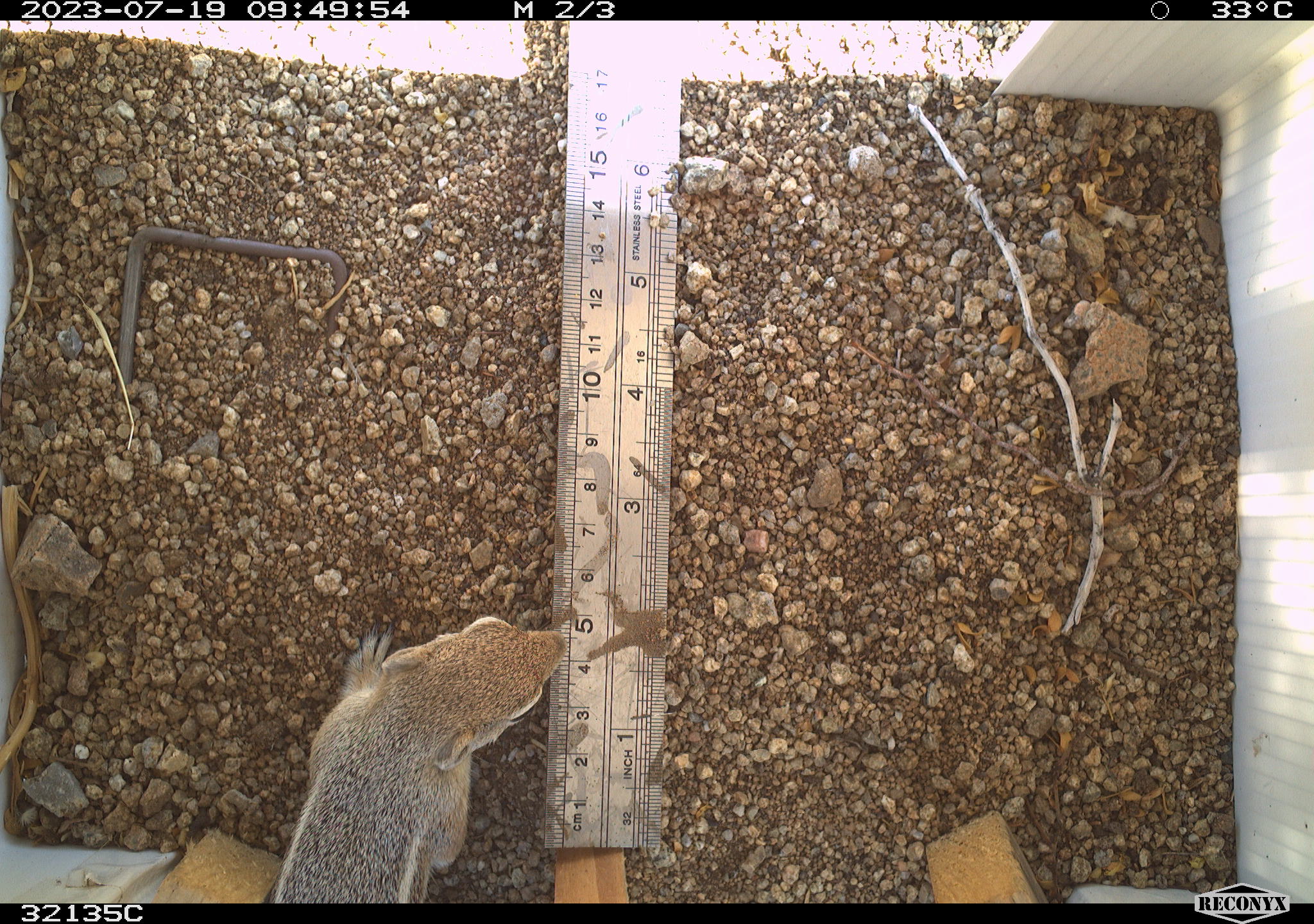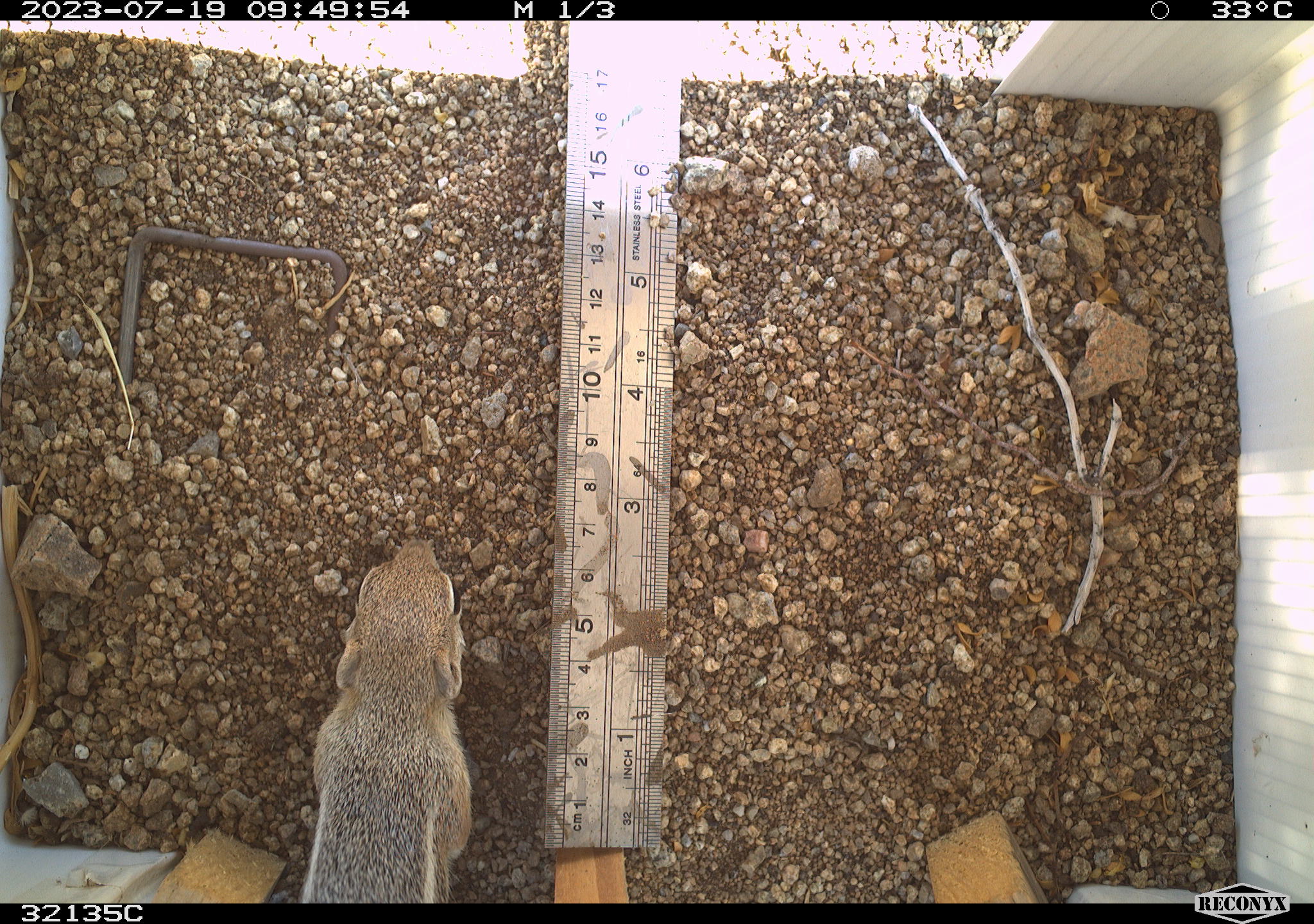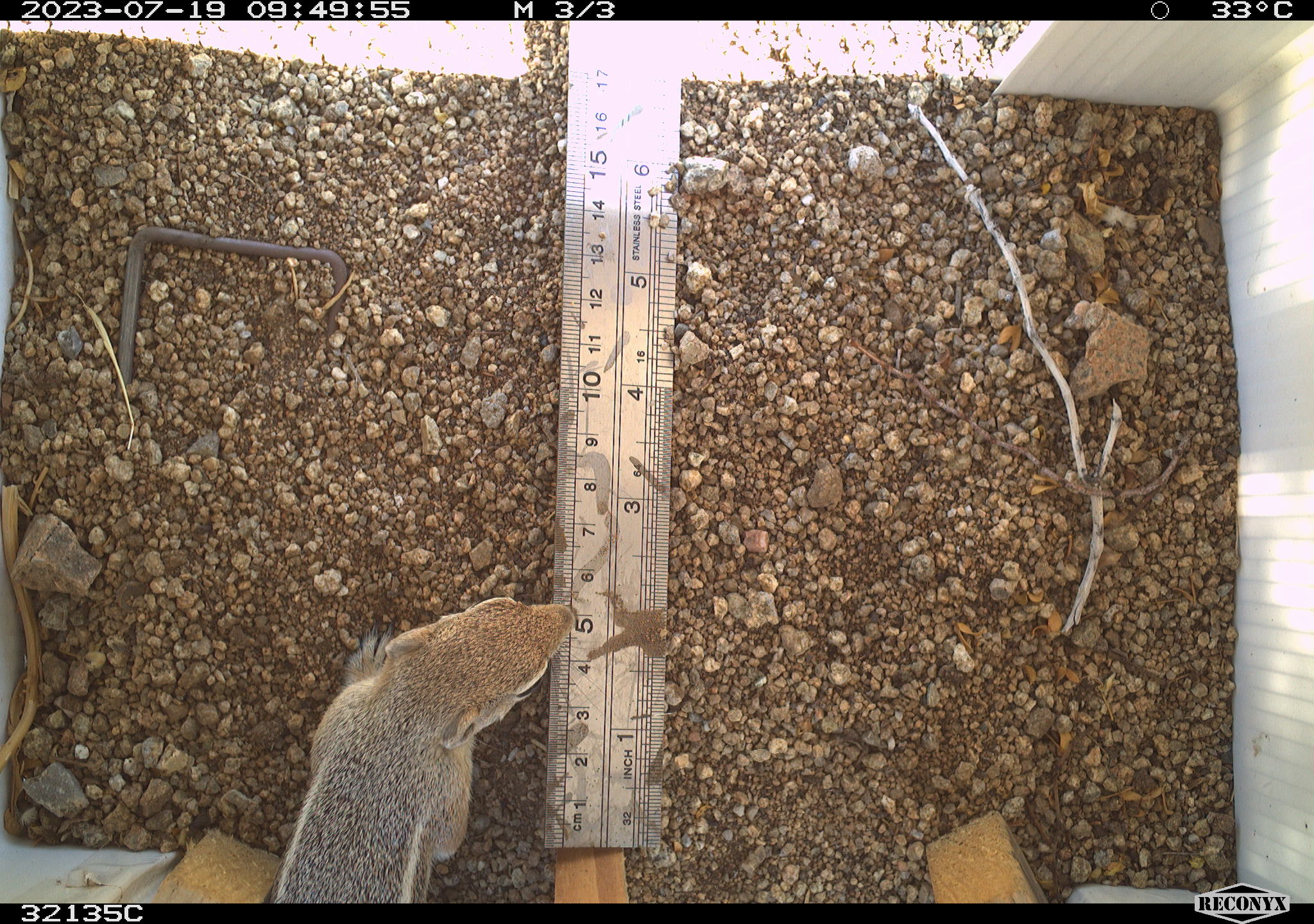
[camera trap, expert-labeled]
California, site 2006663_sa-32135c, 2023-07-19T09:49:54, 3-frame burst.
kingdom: Animalia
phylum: Chordata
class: Mammalia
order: Rodentia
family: Sciuridae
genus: Ammospermophilus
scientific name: Ammospermophilus leucurus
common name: white-tailed antelope squirrel